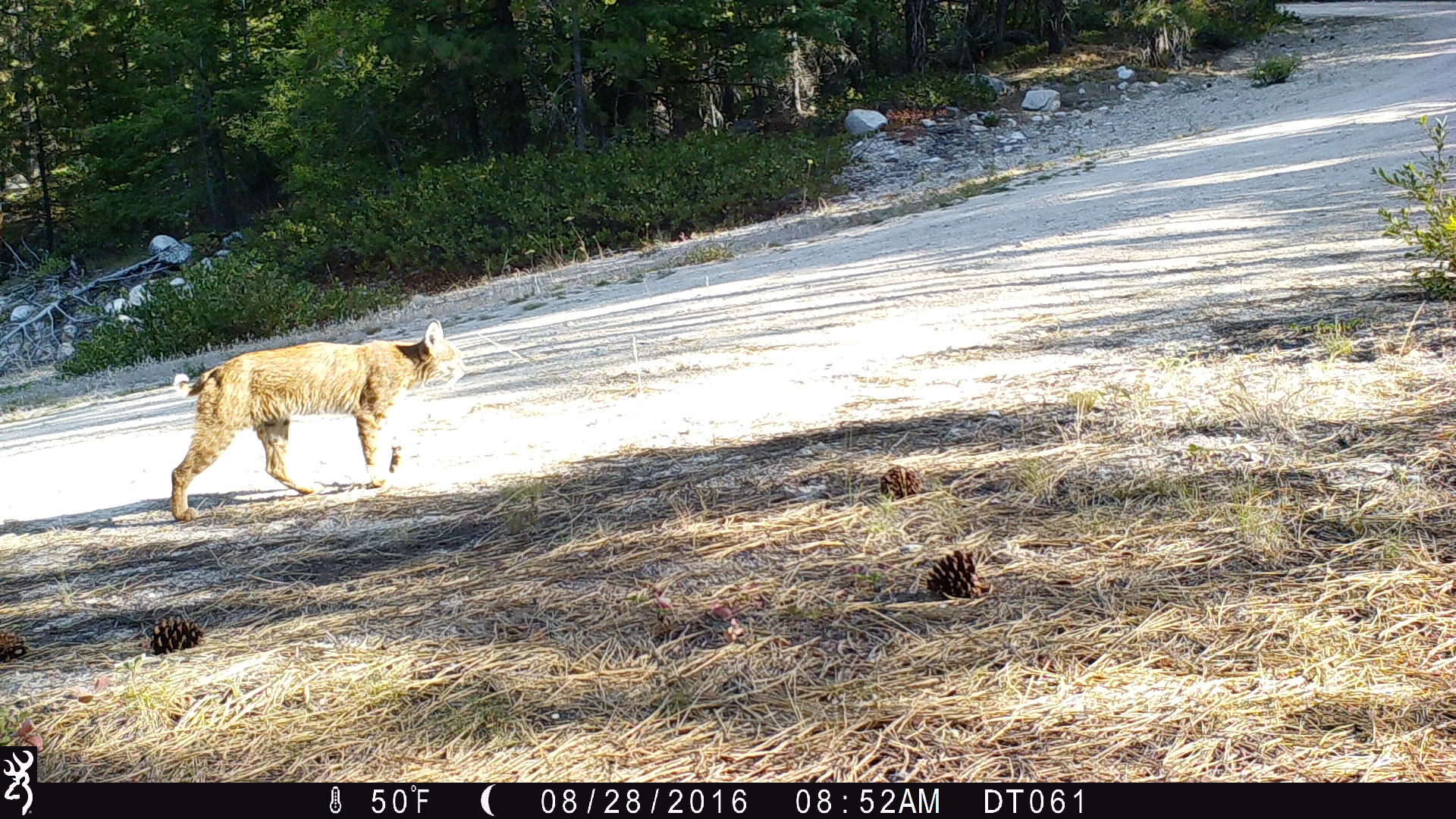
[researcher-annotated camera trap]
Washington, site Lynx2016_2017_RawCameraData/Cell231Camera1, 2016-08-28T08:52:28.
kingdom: Animalia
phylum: Chordata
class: Mammalia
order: Carnivora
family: Felidae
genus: Lynx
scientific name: Lynx rufus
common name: bobcat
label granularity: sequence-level